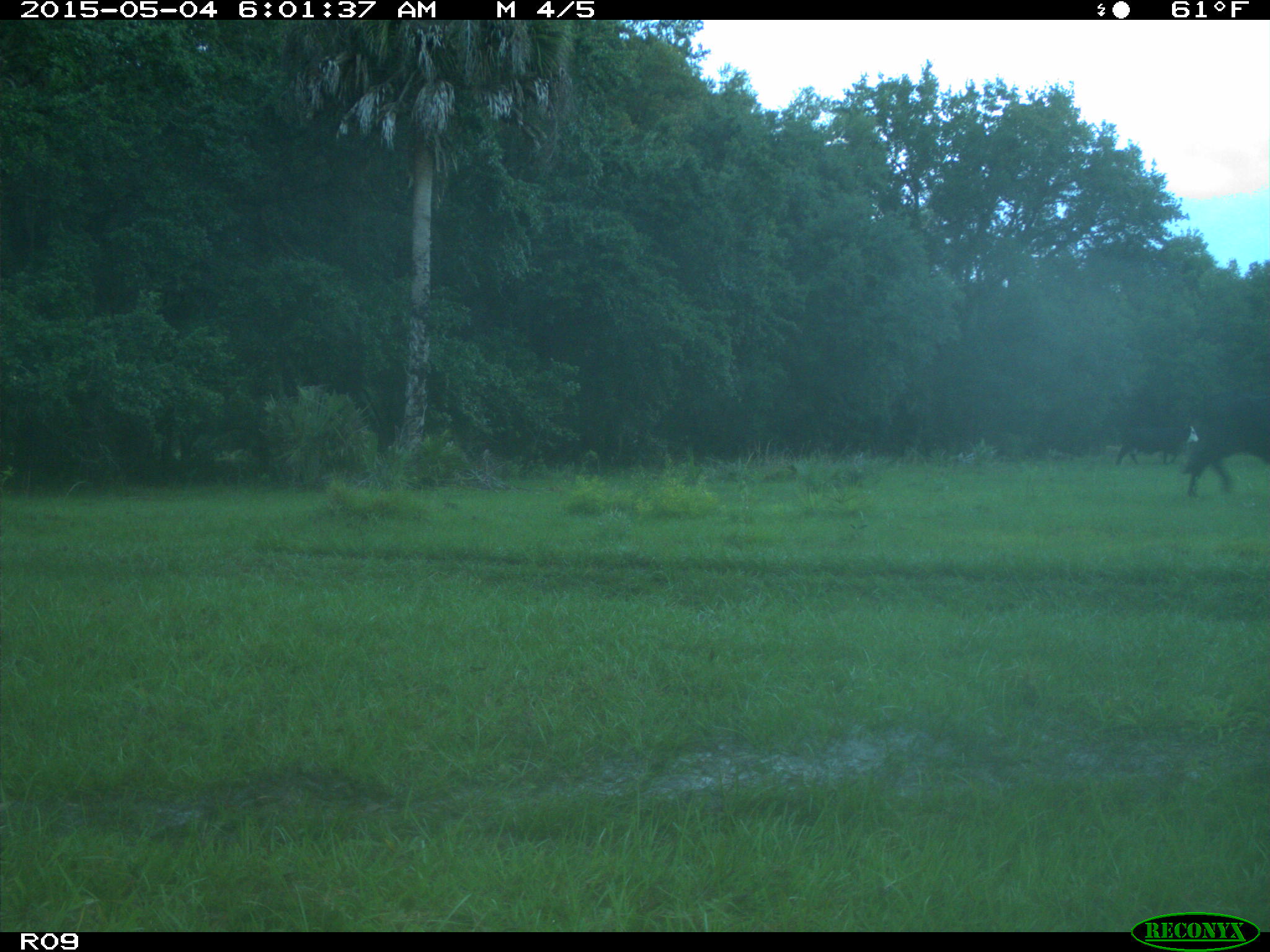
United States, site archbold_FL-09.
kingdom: Animalia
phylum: Chordata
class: Mammalia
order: Artiodactyla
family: Bovidae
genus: Bos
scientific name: Bos taurus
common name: domestic cow